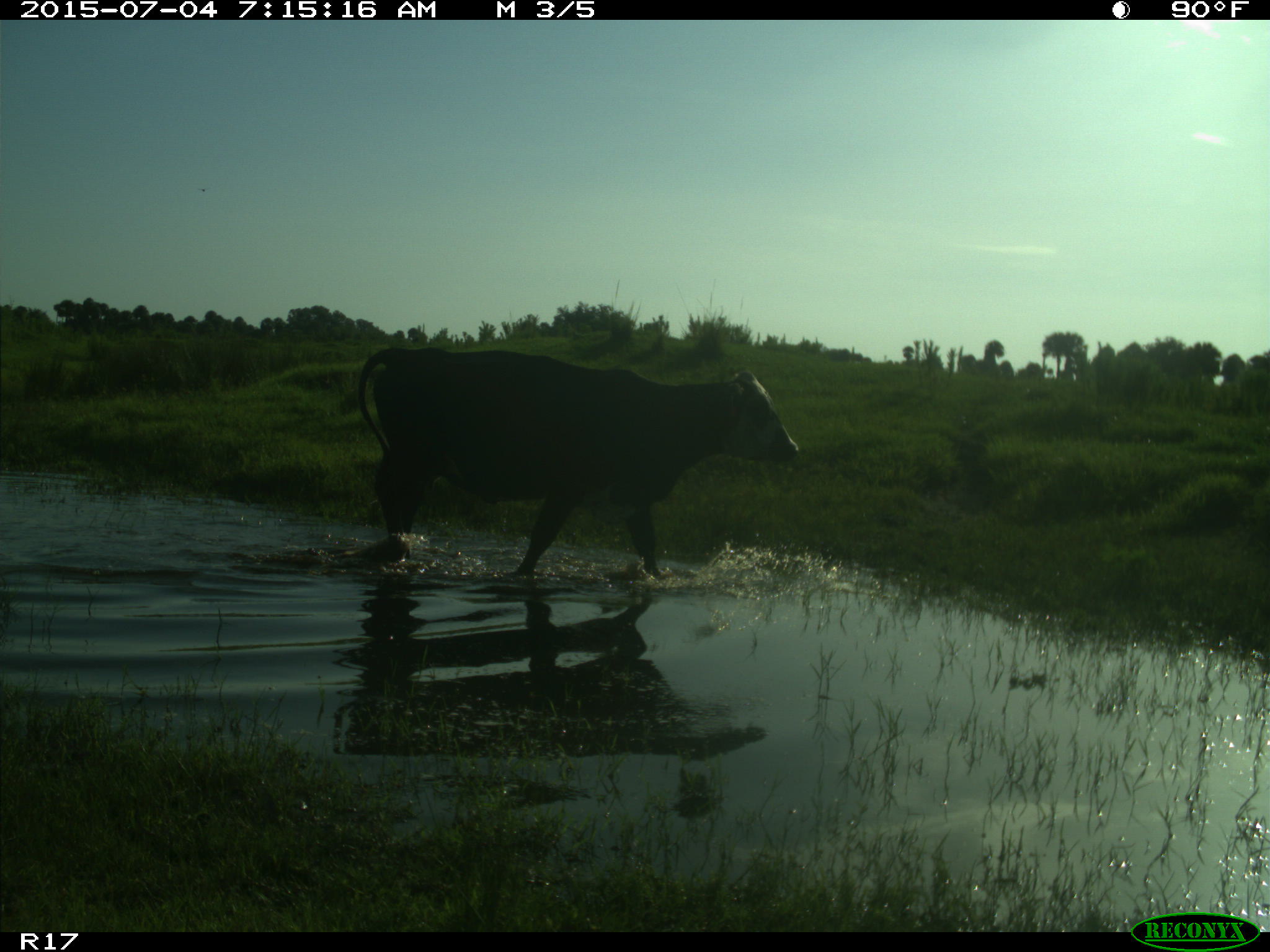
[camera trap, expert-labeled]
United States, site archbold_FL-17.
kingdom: Animalia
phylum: Chordata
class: Mammalia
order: Artiodactyla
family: Bovidae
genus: Bos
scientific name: Bos taurus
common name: domestic cow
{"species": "Bos taurus (domestic cow)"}